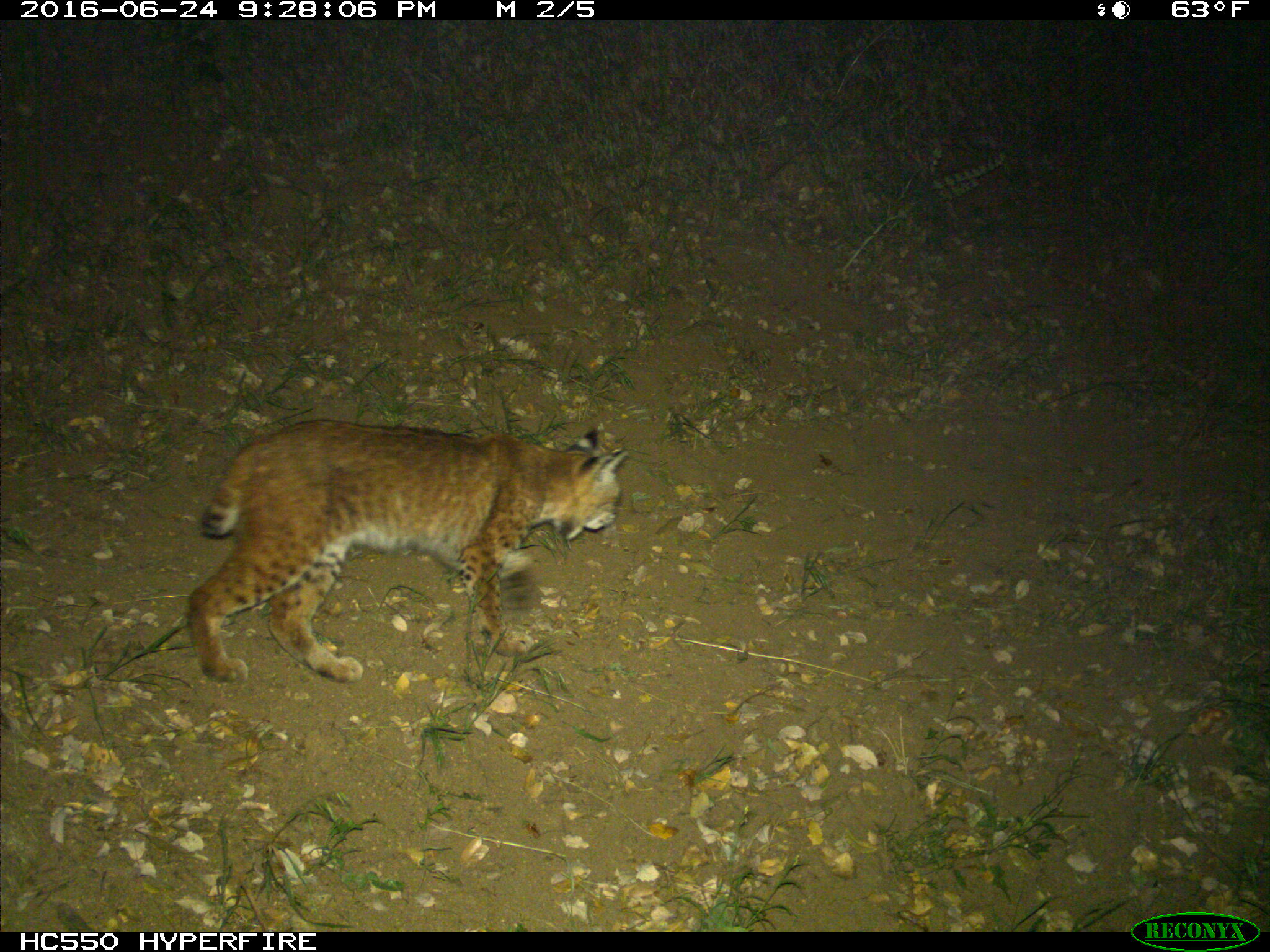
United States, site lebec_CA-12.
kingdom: Animalia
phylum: Chordata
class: Mammalia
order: Carnivora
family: Felidae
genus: Lynx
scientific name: Lynx rufus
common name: bobcat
Lynx rufus (bobcat).